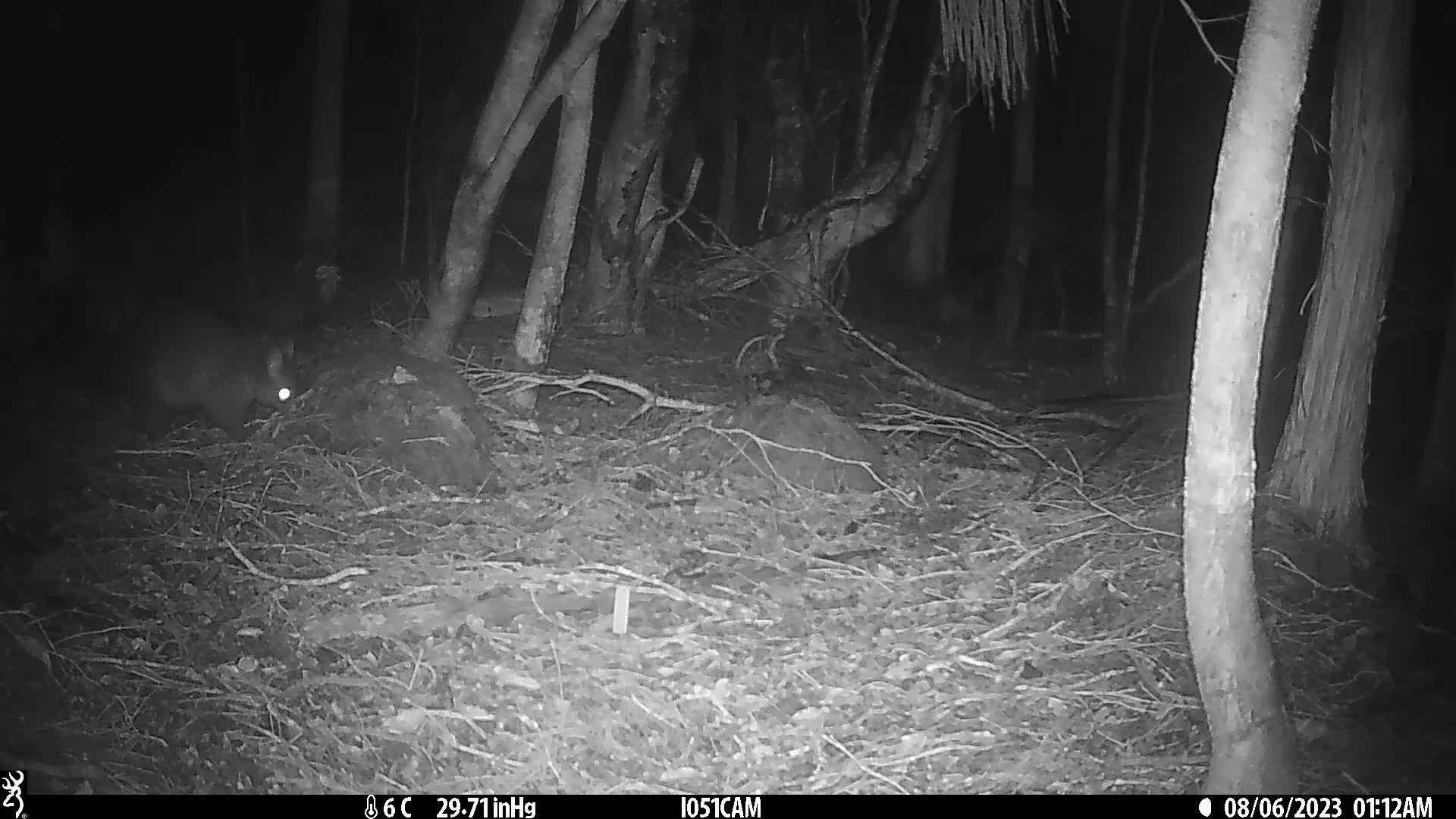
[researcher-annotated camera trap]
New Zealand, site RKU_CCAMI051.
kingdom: Animalia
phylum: Chordata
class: Mammalia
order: Diprotodontia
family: Phalangeridae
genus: Trichosurus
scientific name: Trichosurus vulpecula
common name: common brushtail possum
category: possum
Possum (common brushtail possum) (Trichosurus vulpecula).